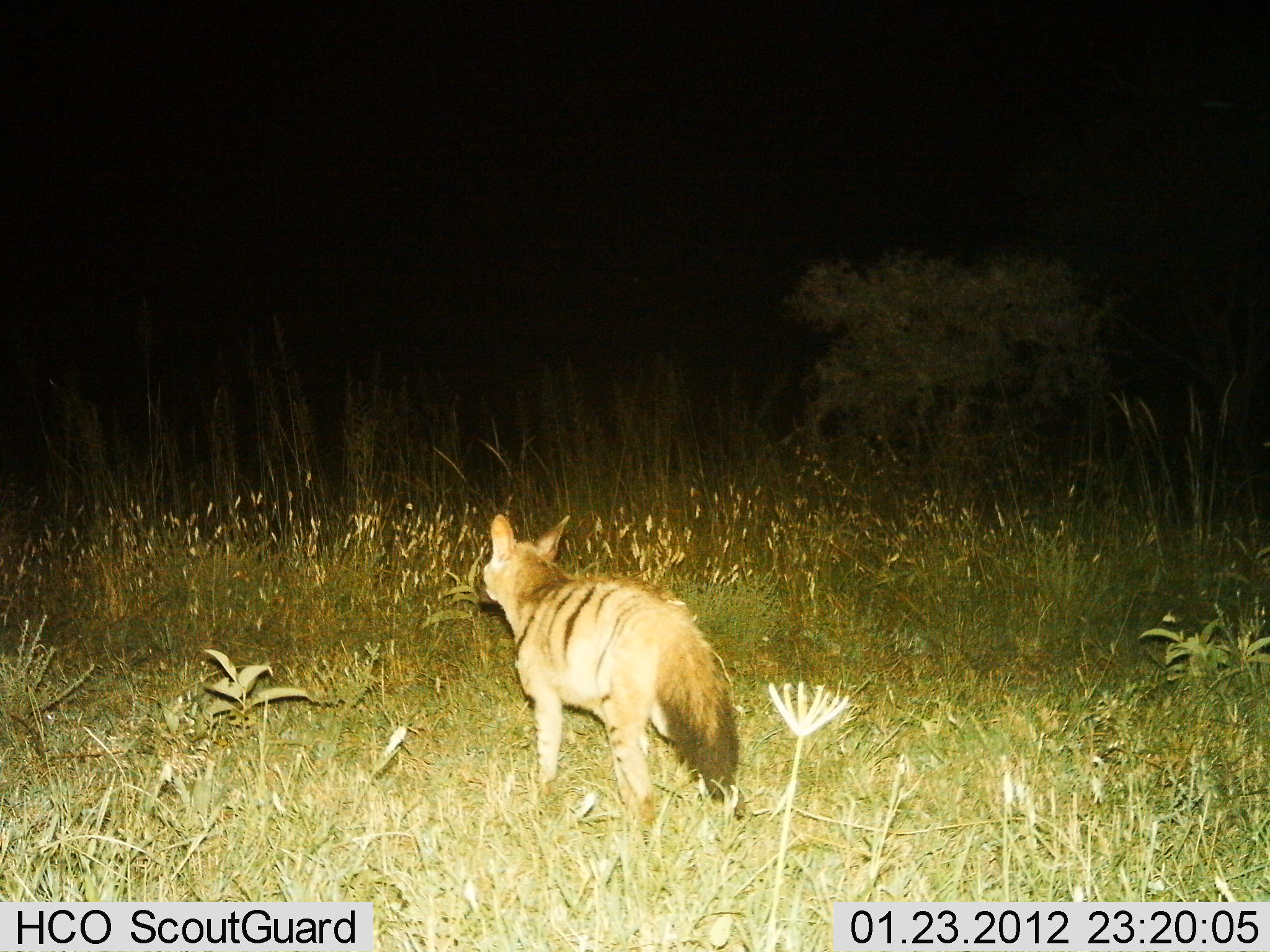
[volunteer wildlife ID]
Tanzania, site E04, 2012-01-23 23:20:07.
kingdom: Animalia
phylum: Chordata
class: Mammalia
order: Carnivora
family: Hyaenidae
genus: Proteles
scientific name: Proteles cristatus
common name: aardwolf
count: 1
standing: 50%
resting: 0%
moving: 50%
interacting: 0%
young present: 0%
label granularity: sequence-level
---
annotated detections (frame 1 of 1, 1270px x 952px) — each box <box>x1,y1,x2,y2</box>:
animal: <box>471,512,746,824</box>